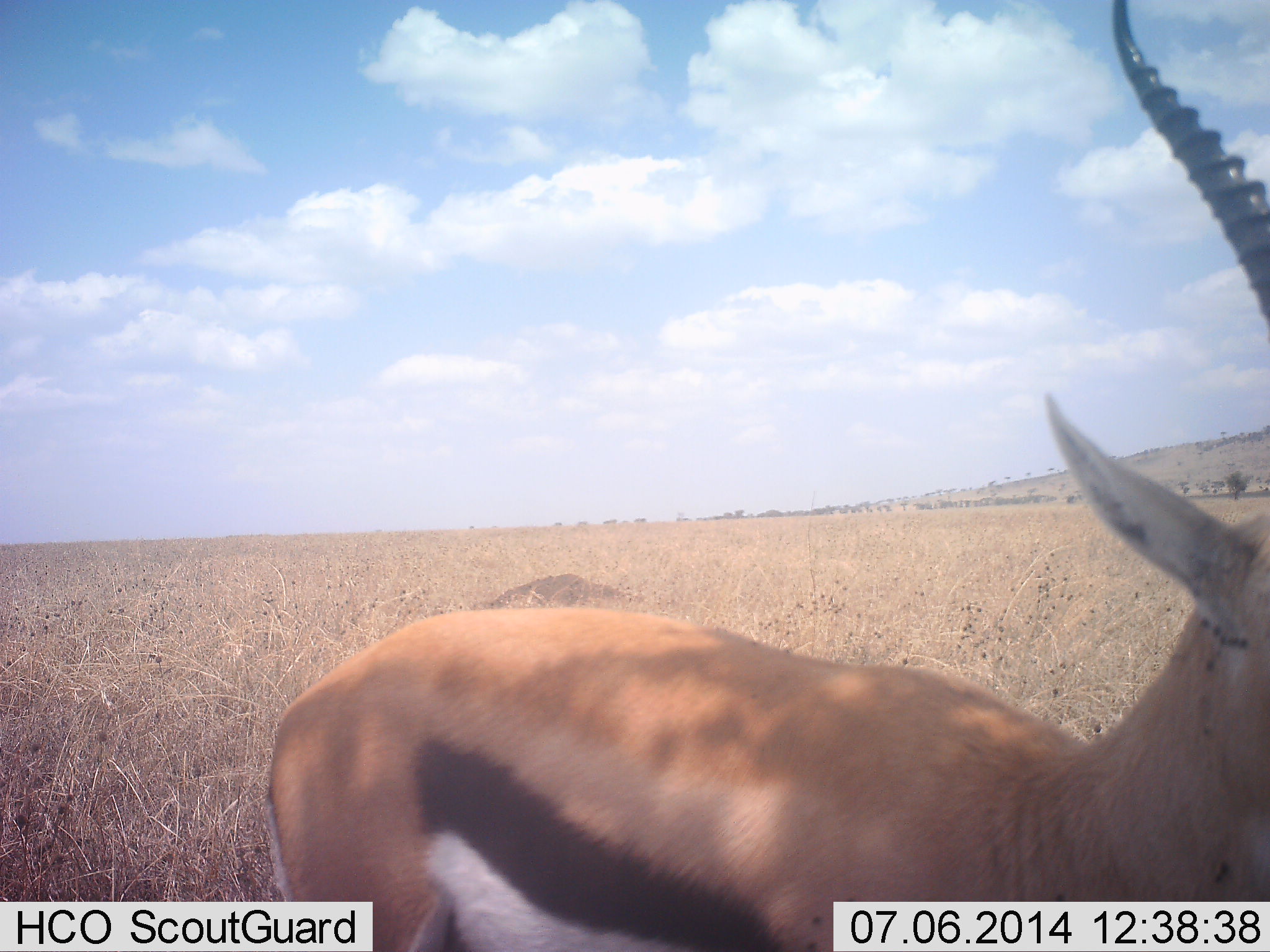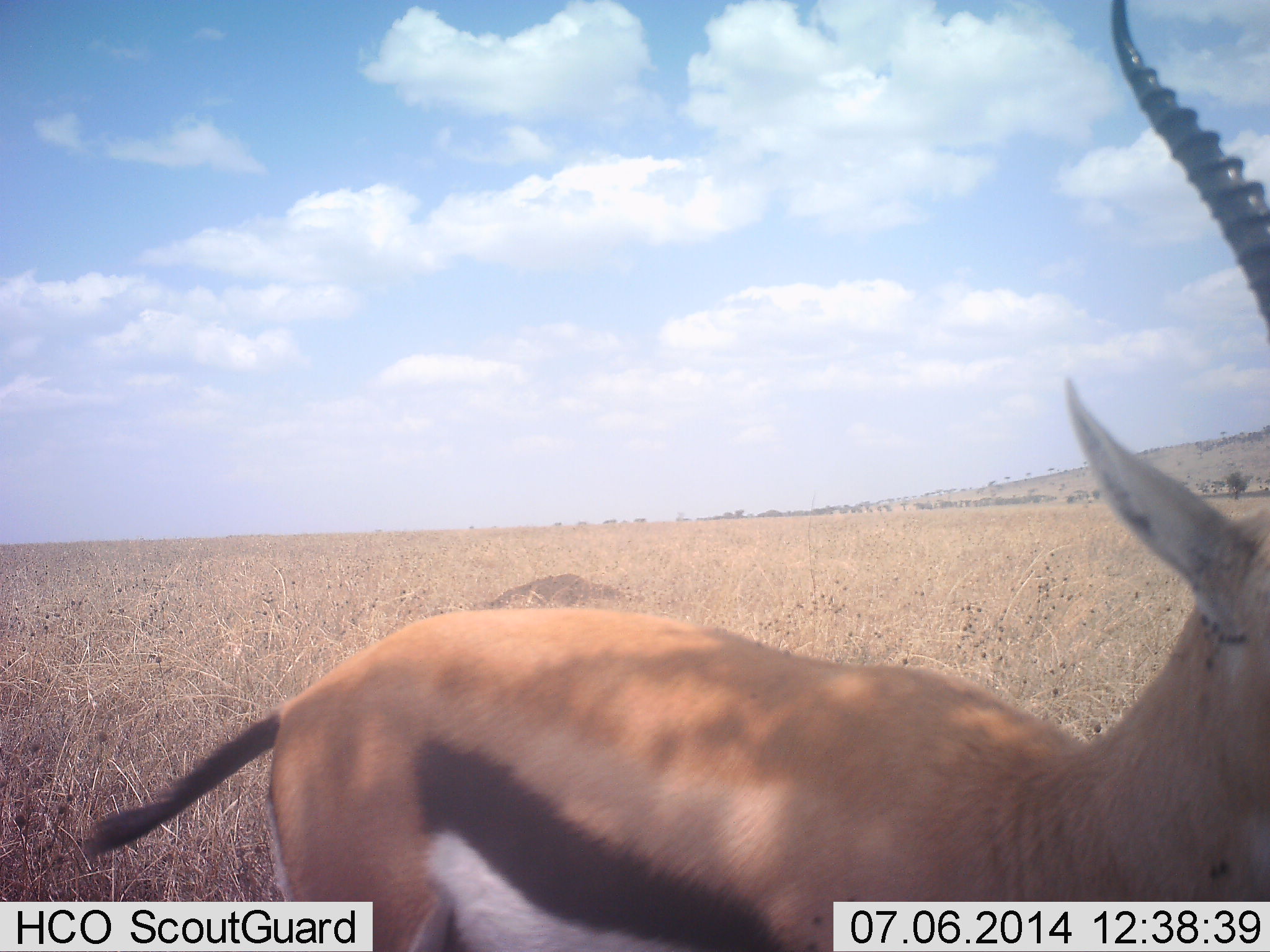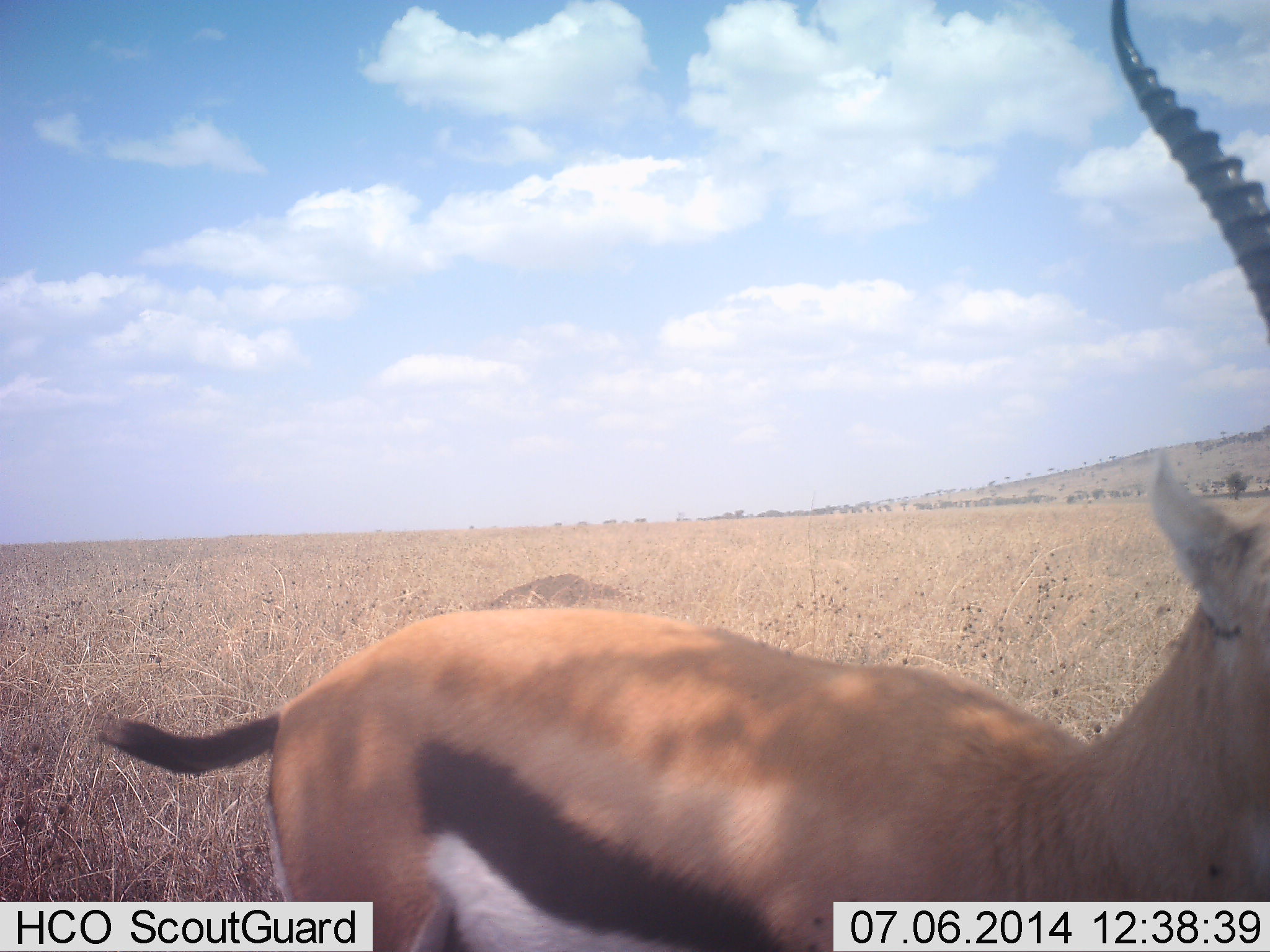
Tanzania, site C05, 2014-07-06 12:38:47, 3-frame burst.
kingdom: Animalia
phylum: Chordata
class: Mammalia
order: Artiodactyla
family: Bovidae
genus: Eudorcas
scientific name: Eudorcas thomsonii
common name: thomson's gazelle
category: gazellethomsons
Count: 1.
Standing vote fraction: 100%.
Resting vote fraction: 0%.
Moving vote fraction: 0%.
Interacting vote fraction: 0%.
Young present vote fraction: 0%.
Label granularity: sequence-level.